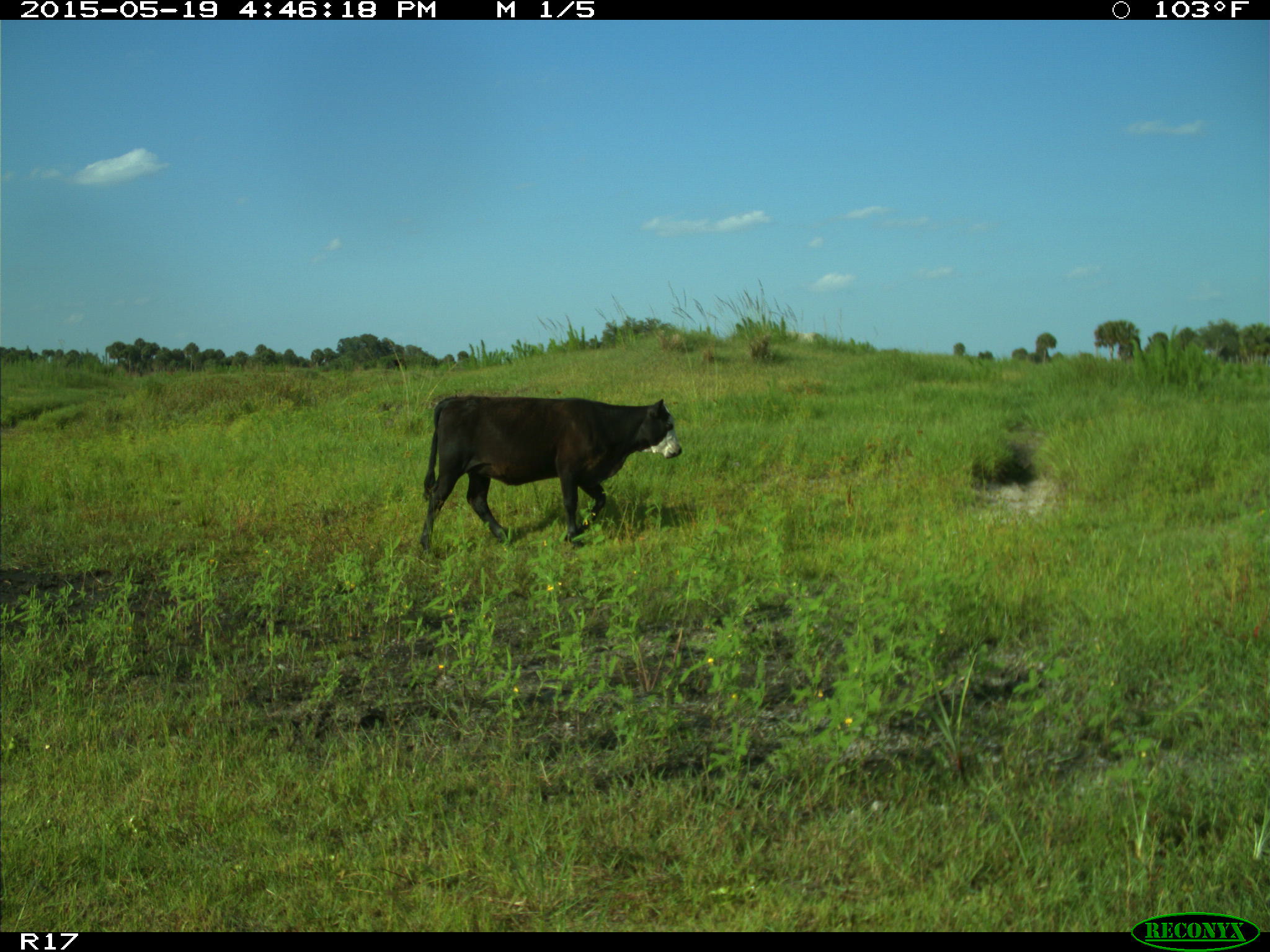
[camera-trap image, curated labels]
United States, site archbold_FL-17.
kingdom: Animalia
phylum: Chordata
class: Mammalia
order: Artiodactyla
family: Bovidae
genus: Bos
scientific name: Bos taurus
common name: domestic cow